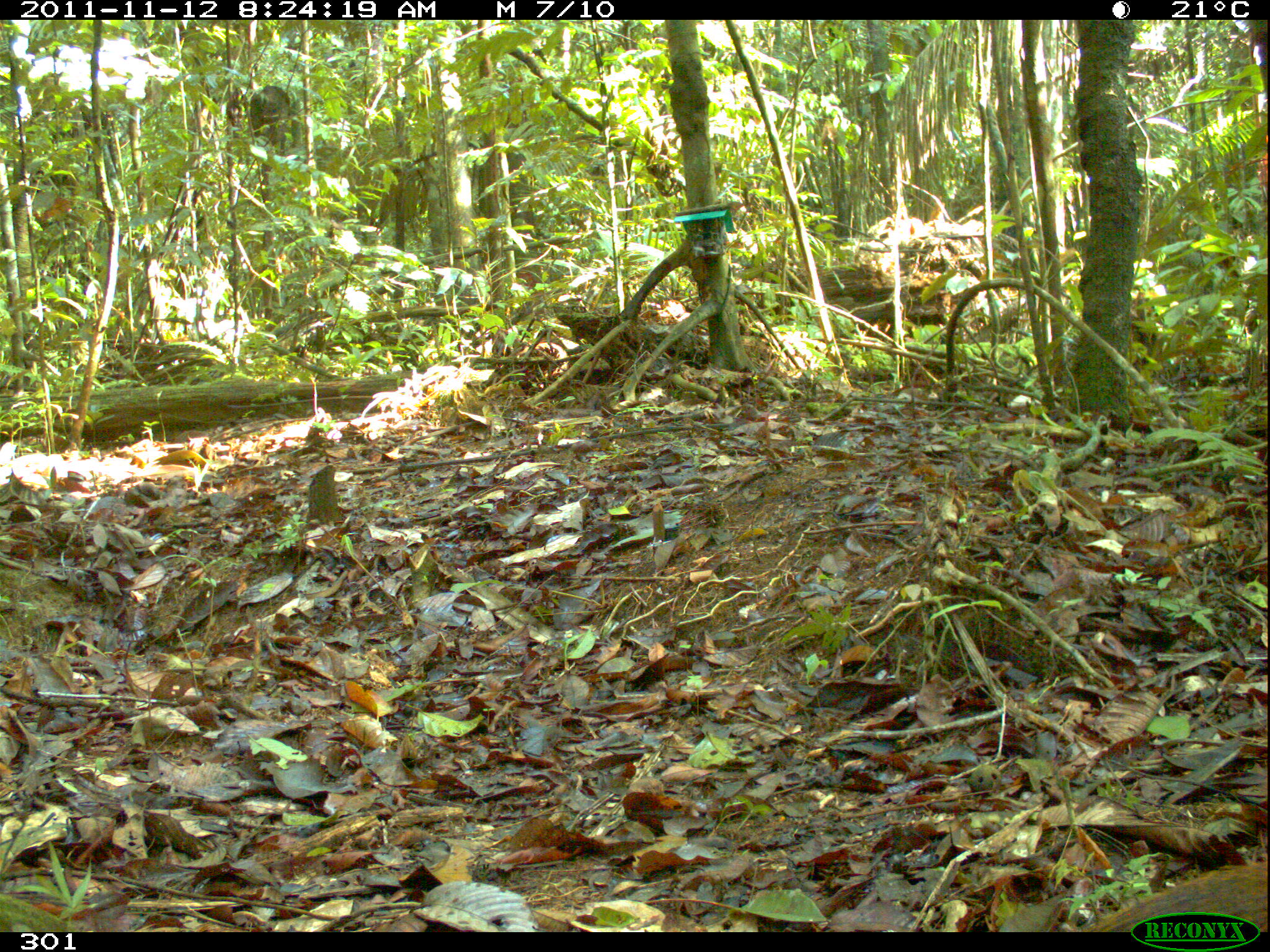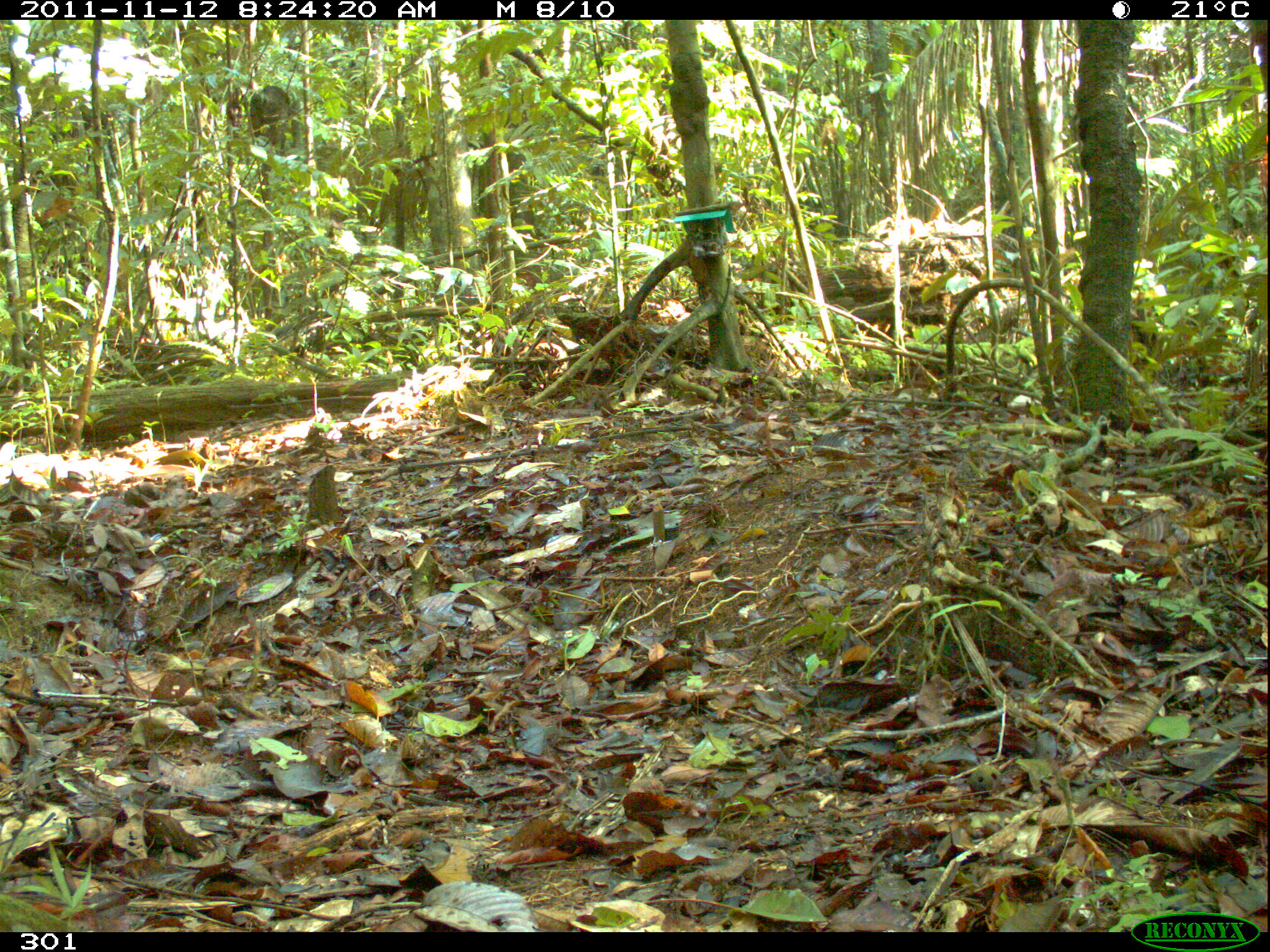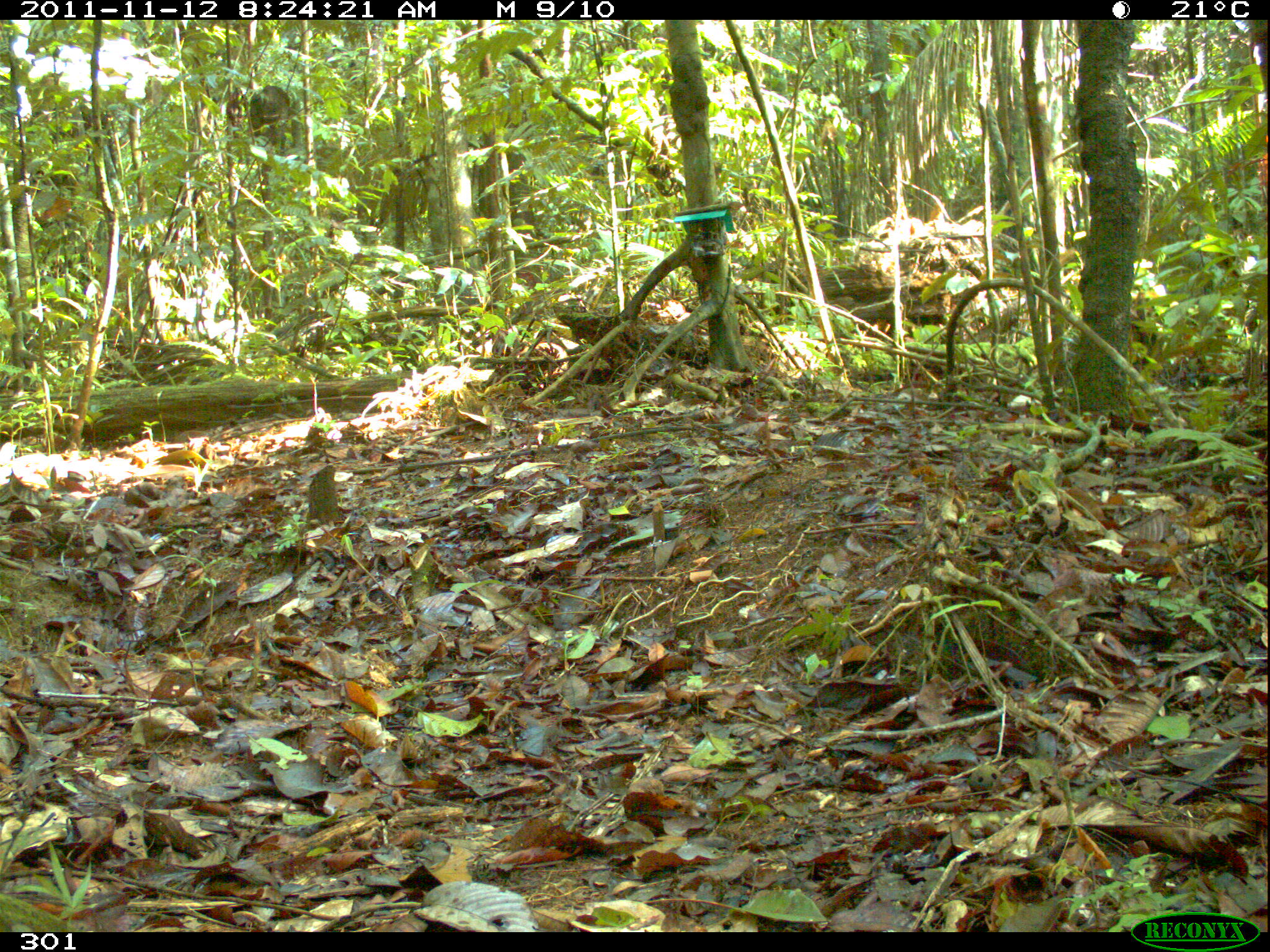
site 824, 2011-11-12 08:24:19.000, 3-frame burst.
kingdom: Animalia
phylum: Chordata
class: Mammalia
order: Rodentia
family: Dasyproctidae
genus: Dasyprocta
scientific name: Dasyprocta punctata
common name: central american agouti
Dasyprocta punctata (central american agouti).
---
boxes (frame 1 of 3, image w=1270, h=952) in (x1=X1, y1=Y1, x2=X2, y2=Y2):
dasyprocta punctata: (x1=1081, y1=862, x2=1267, y2=931)